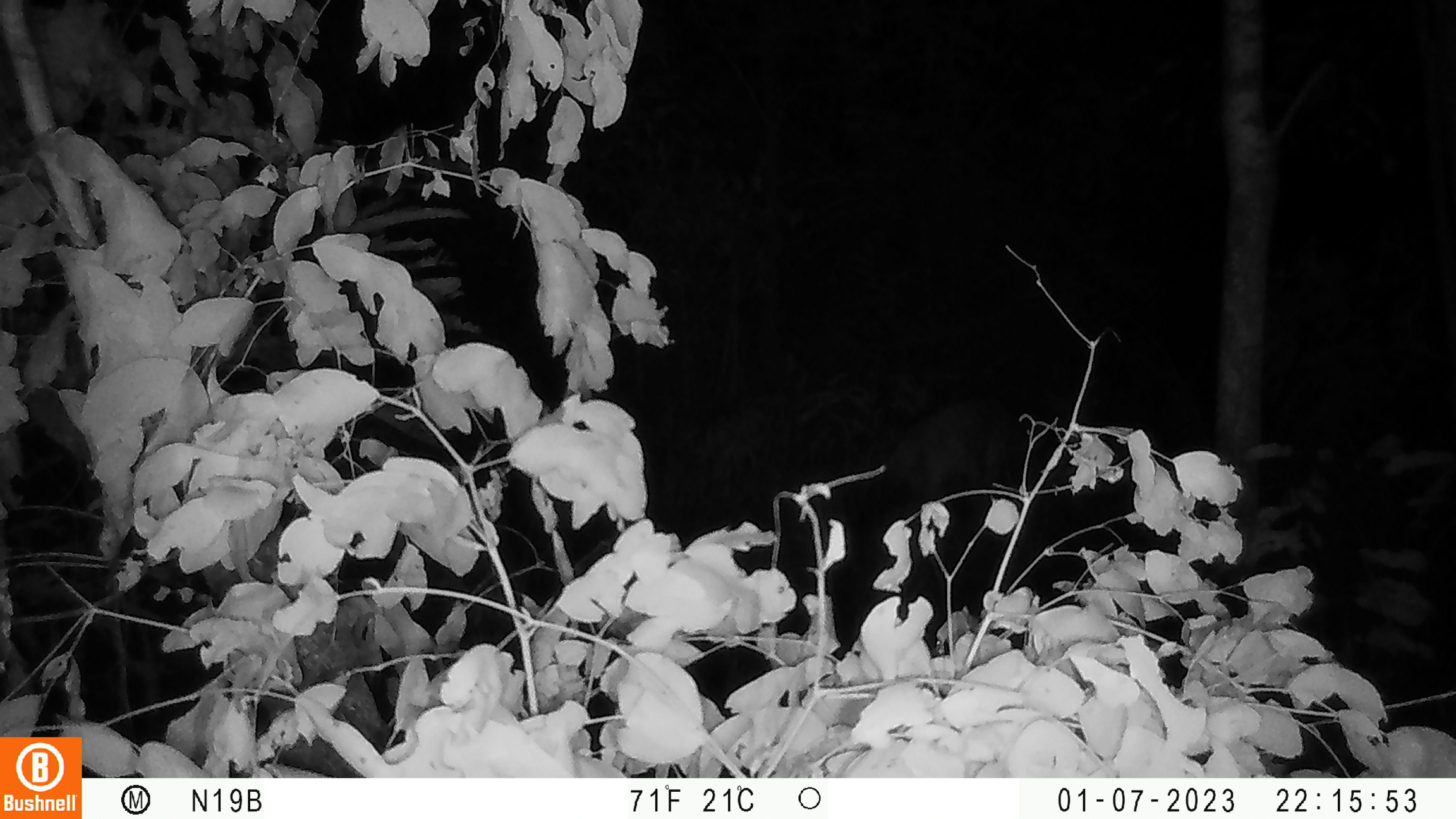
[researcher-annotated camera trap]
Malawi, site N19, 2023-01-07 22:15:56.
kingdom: Animalia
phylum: Chordata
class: Mammalia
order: Artiodactyla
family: Bovidae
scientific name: Antilopinae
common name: small antelope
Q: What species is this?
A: Small antelope (Antilopinae).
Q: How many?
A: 1.